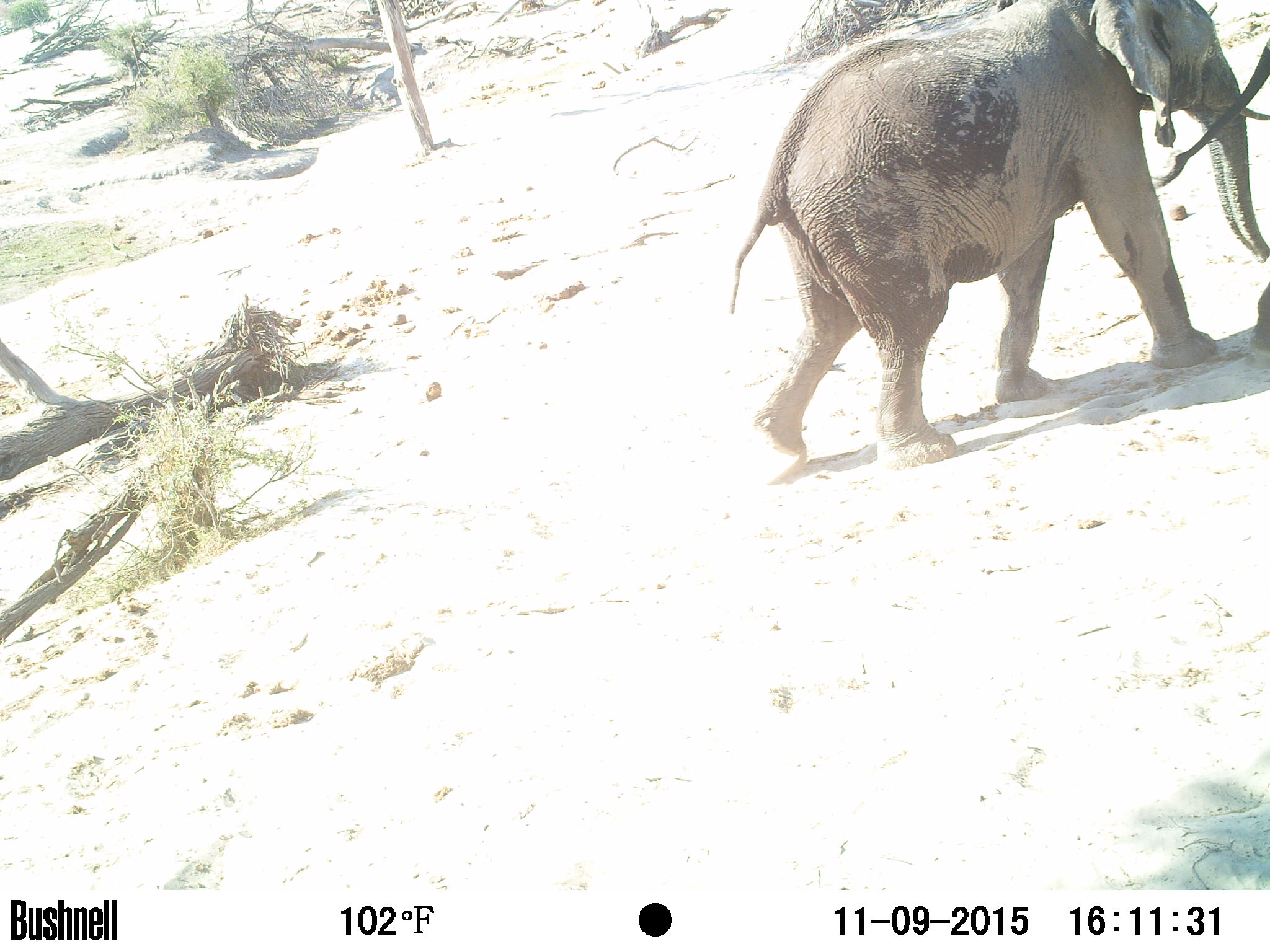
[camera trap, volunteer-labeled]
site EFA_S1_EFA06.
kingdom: Animalia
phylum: Chordata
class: Mammalia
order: Proboscidea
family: Elephantidae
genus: Loxodonta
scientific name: Loxodonta africana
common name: african bush elephant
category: elephant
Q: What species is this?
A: Elephant (african bush elephant) (Loxodonta africana).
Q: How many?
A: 1.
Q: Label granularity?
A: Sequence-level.